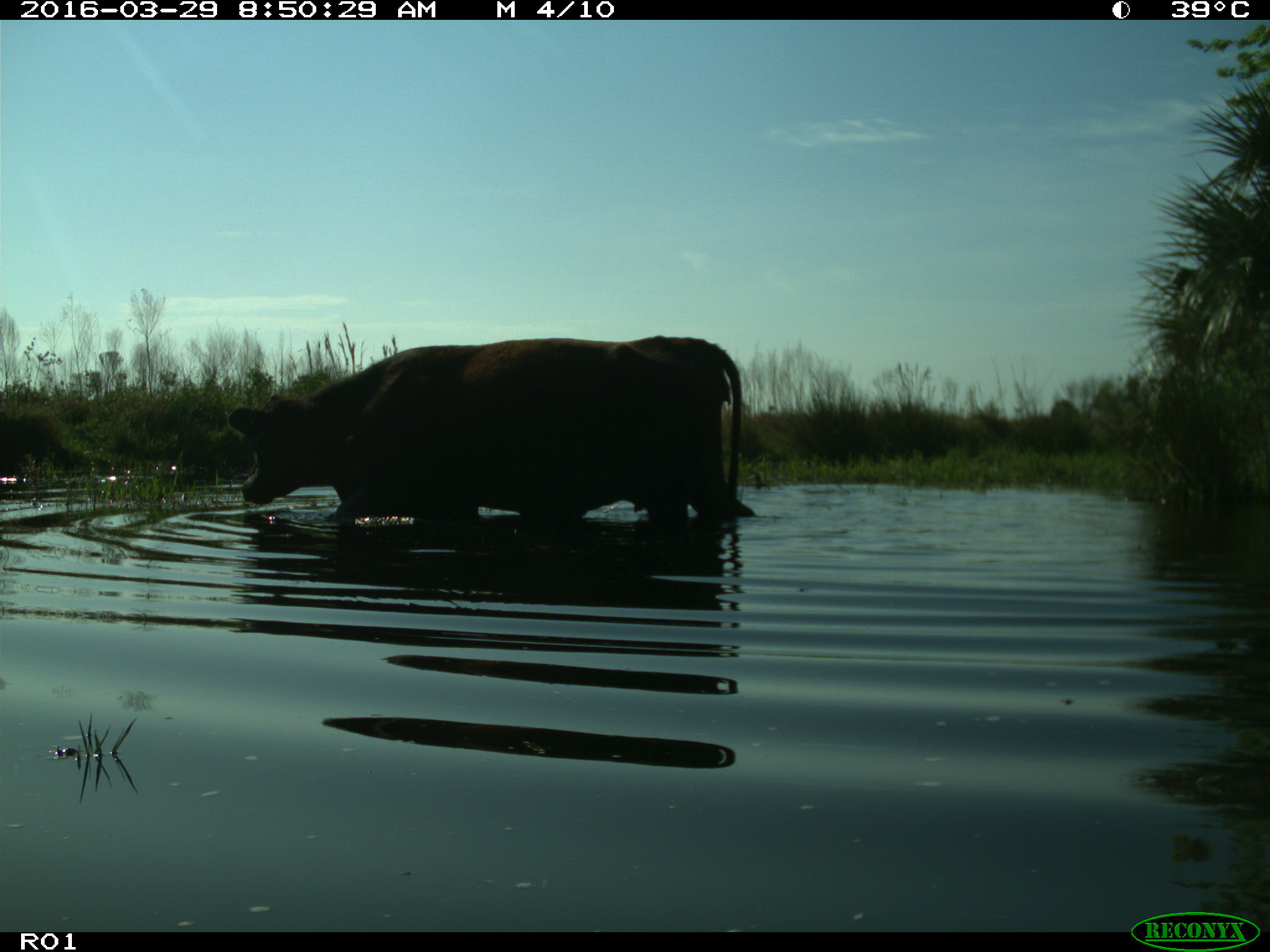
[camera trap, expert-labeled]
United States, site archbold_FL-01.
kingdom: Animalia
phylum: Chordata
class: Mammalia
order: Artiodactyla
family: Bovidae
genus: Bos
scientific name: Bos taurus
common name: domestic cow